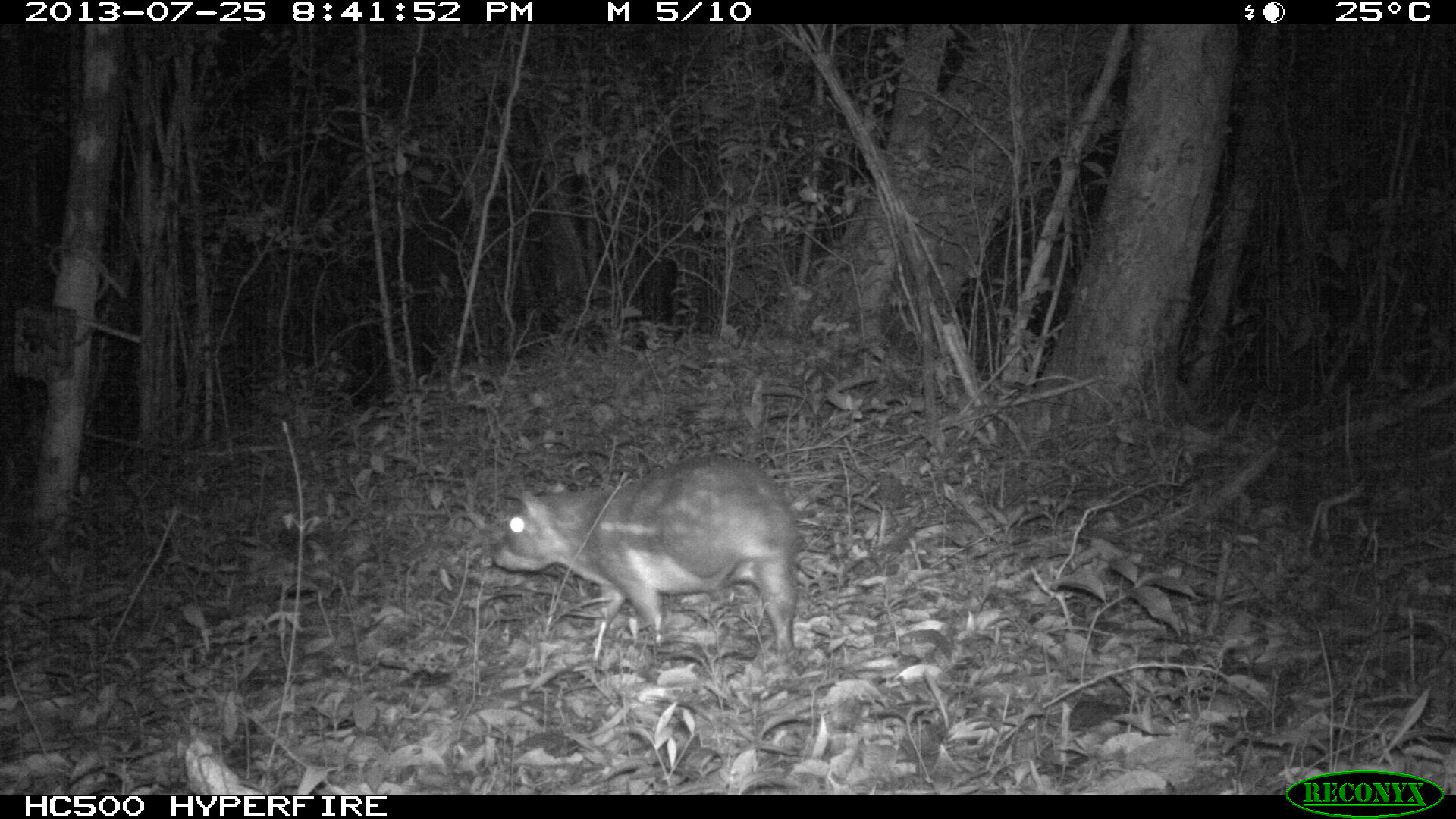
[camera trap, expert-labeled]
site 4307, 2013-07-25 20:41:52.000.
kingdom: Animalia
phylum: Chordata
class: Mammalia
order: Rodentia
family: Cuniculidae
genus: Cuniculus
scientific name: Cuniculus paca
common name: lowland paca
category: agouti paca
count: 1